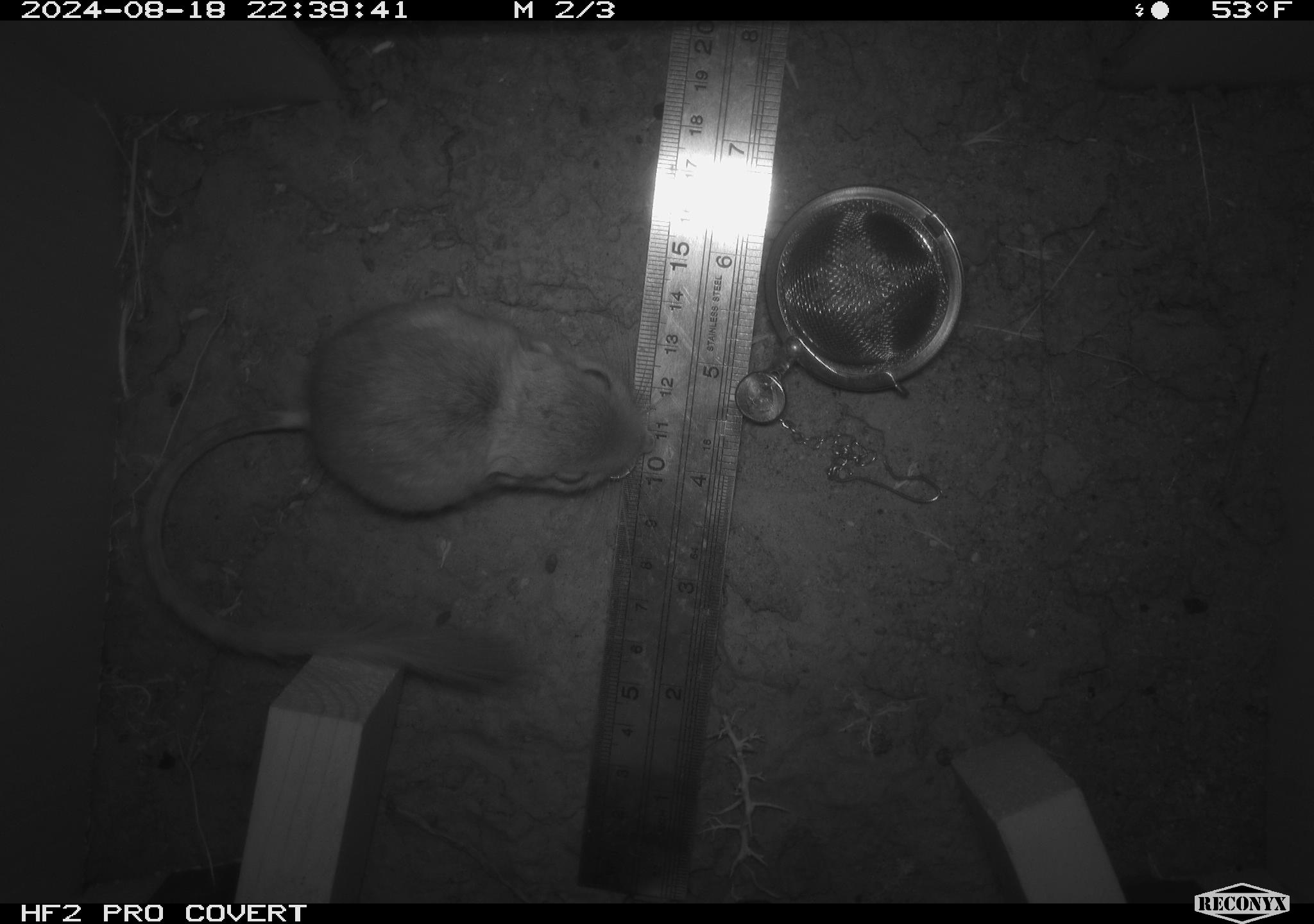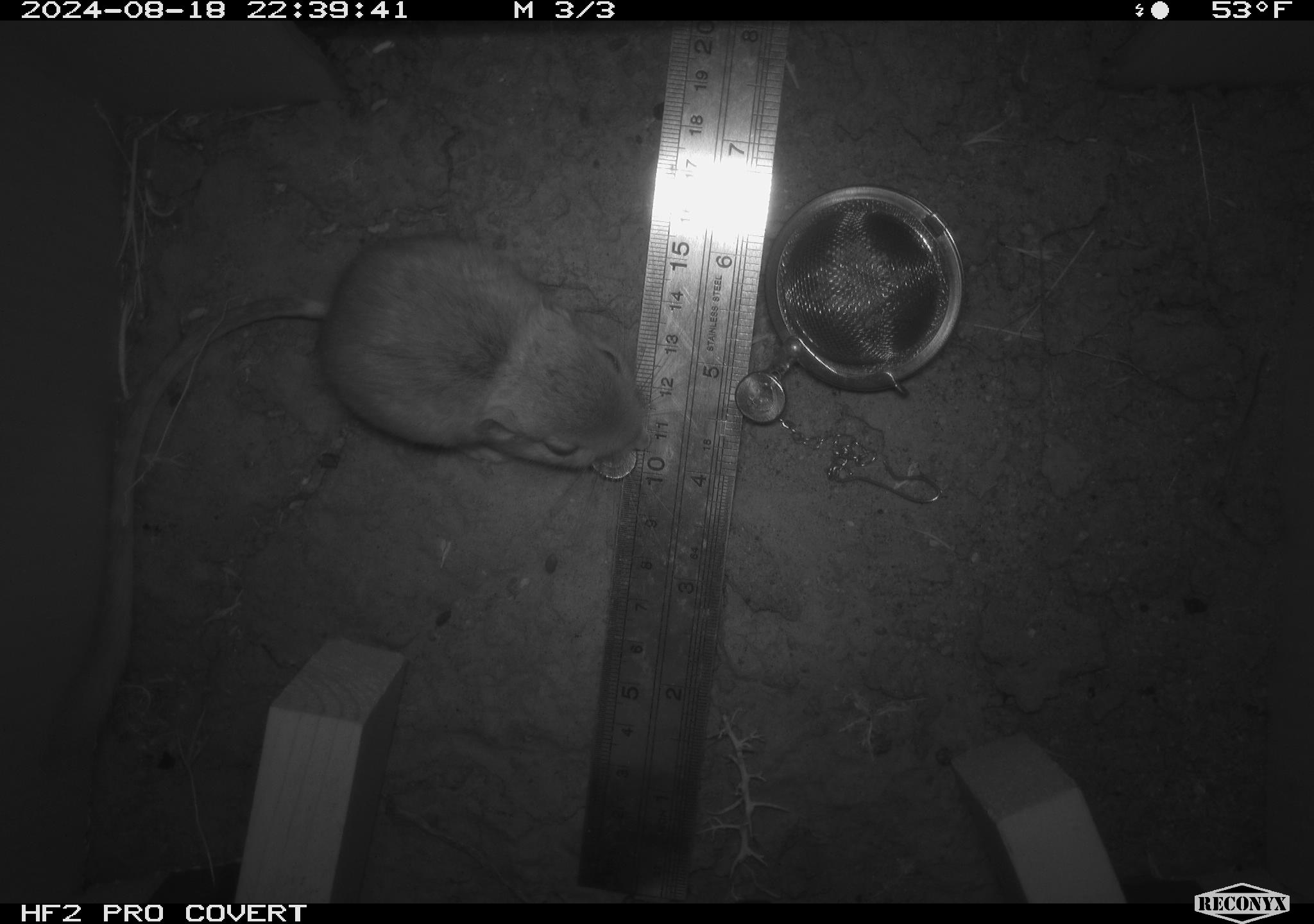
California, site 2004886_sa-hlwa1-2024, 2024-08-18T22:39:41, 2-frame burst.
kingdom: Animalia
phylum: Chordata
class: Mammalia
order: Rodentia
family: Heteromyidae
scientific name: Heteromyidae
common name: kangaroo rats and pocket mice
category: heteromyidae family